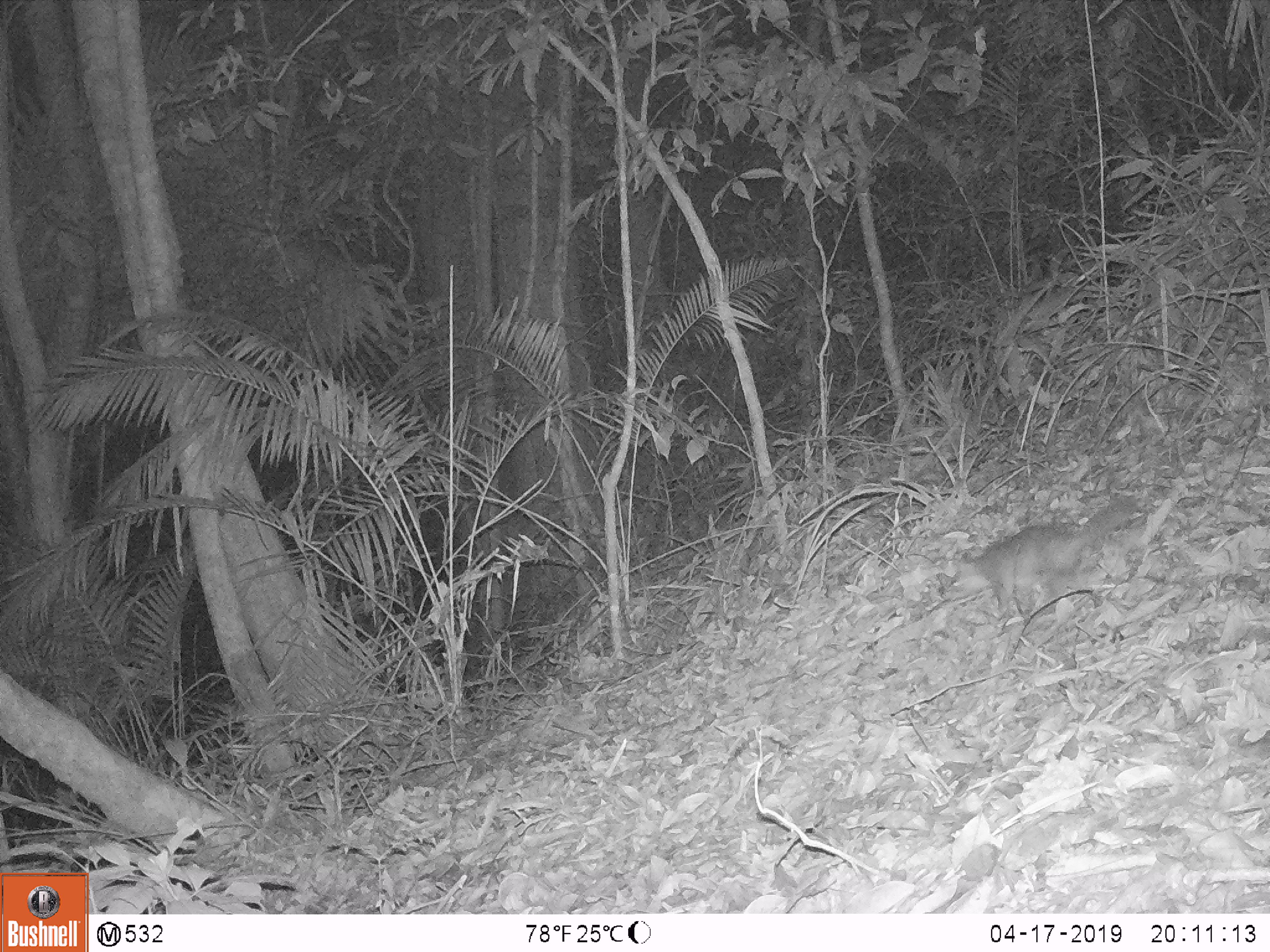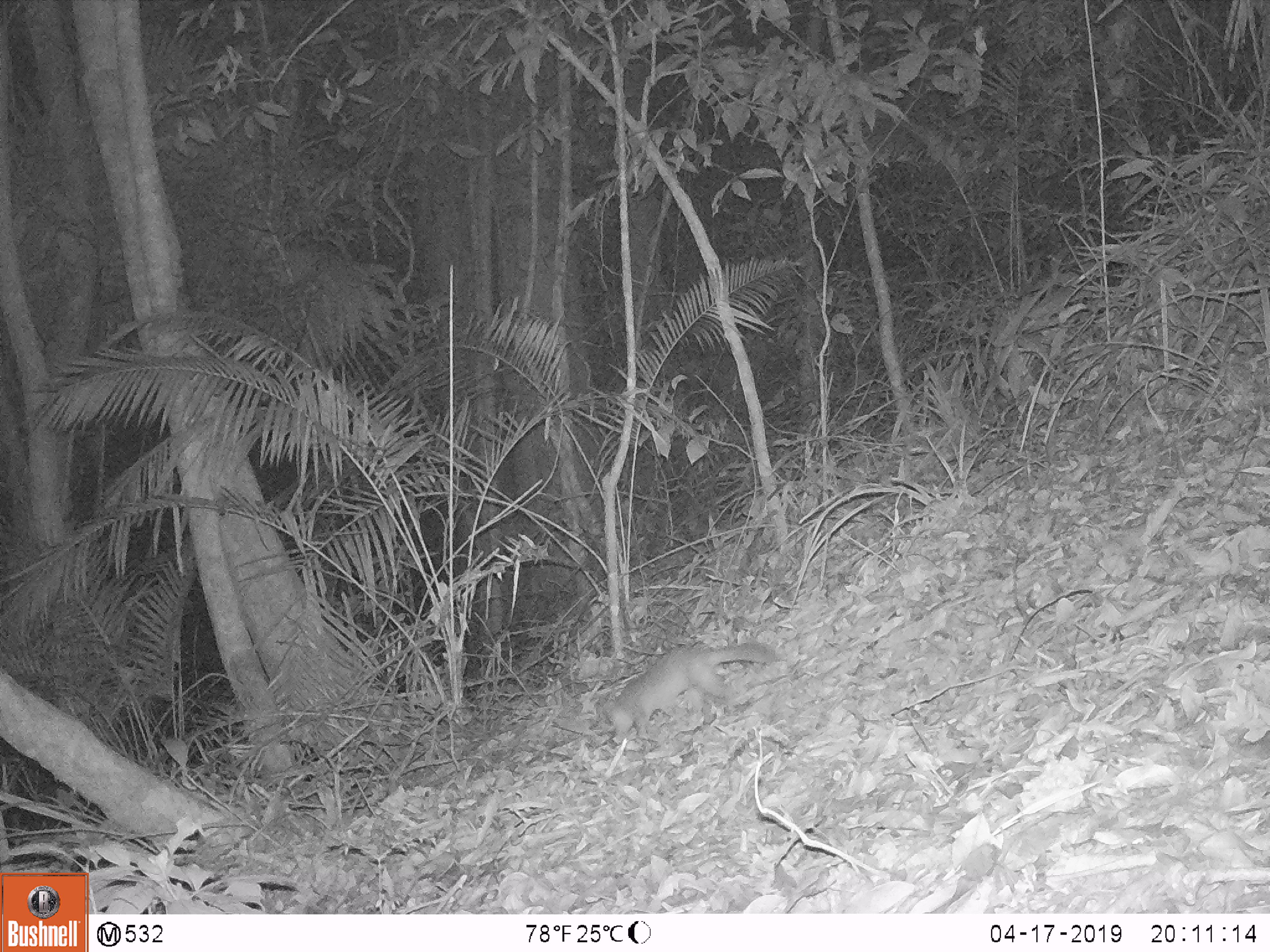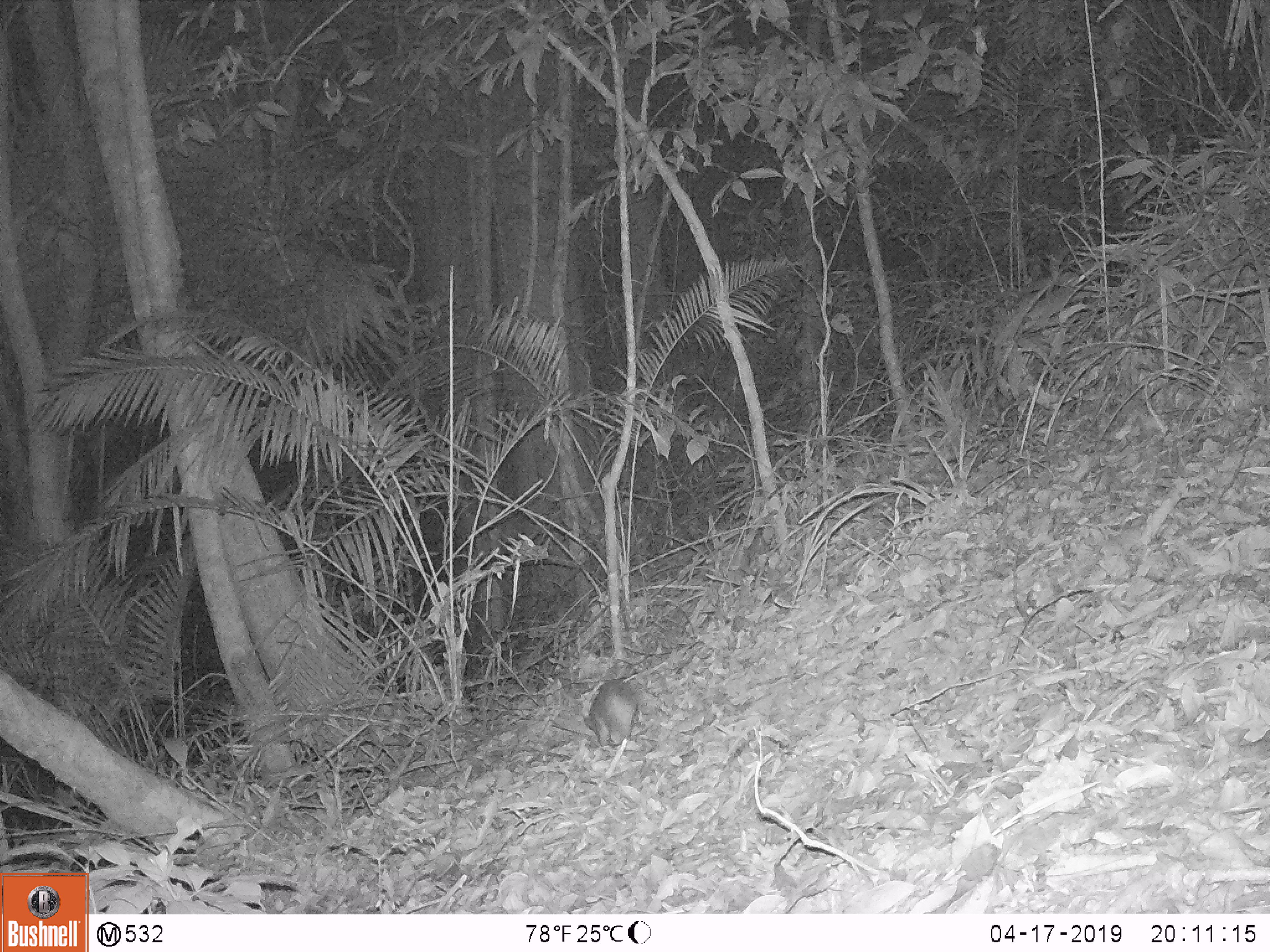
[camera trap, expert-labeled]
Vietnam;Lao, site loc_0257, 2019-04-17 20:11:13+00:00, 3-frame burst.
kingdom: Animalia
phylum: Chordata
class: Mammalia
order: Carnivora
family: Mustelidae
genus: Melogale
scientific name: Melogale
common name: ferret badger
Ferret badger (Melogale). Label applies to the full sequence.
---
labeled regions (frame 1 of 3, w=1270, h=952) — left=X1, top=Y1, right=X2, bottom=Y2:
ferret badger: left=942, top=494, right=1140, bottom=625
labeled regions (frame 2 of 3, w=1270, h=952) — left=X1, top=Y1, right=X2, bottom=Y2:
ferret badger: left=605, top=641, right=783, bottom=755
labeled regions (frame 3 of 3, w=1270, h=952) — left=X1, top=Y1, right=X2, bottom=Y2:
ferret badger: left=584, top=677, right=651, bottom=748